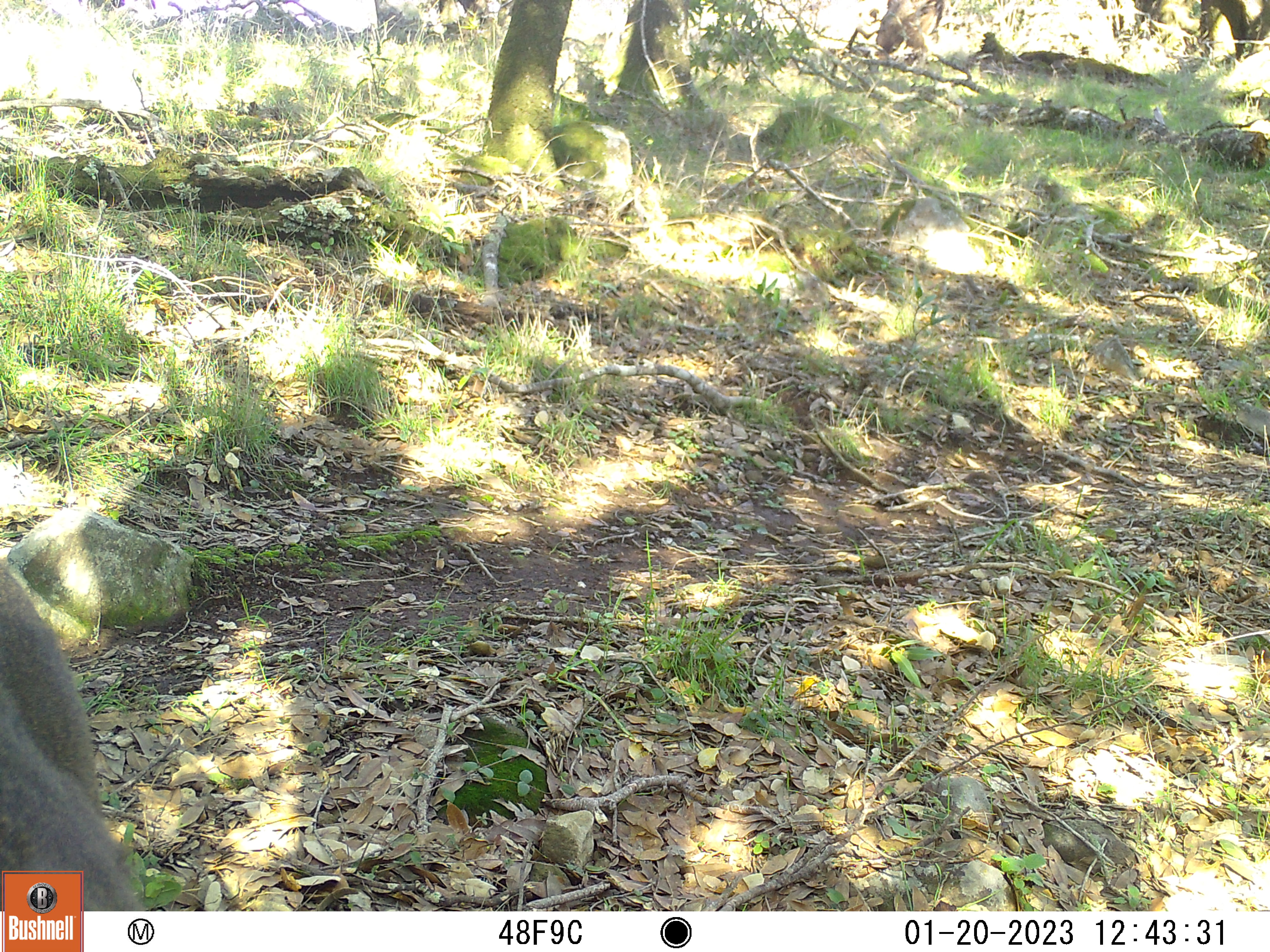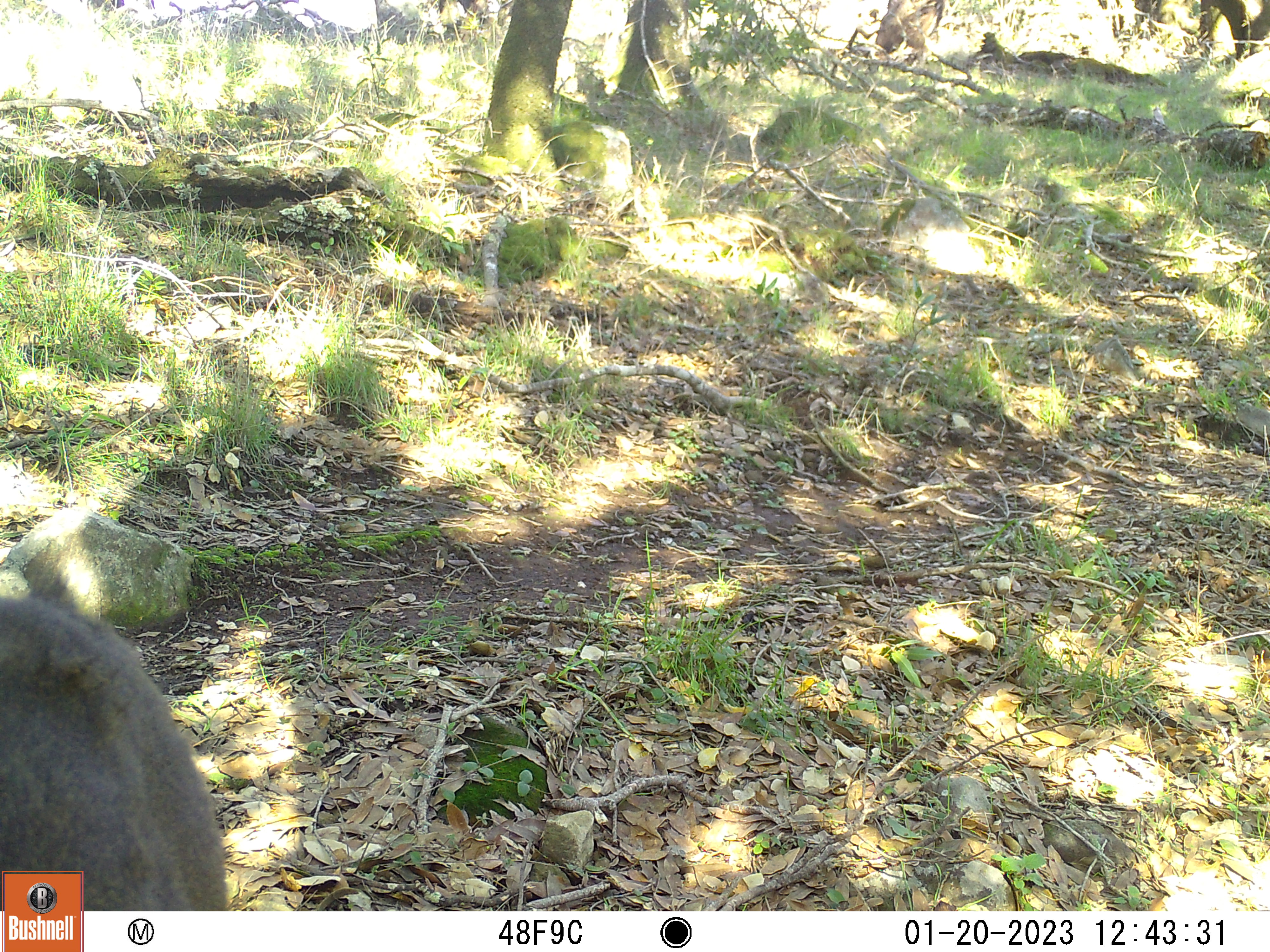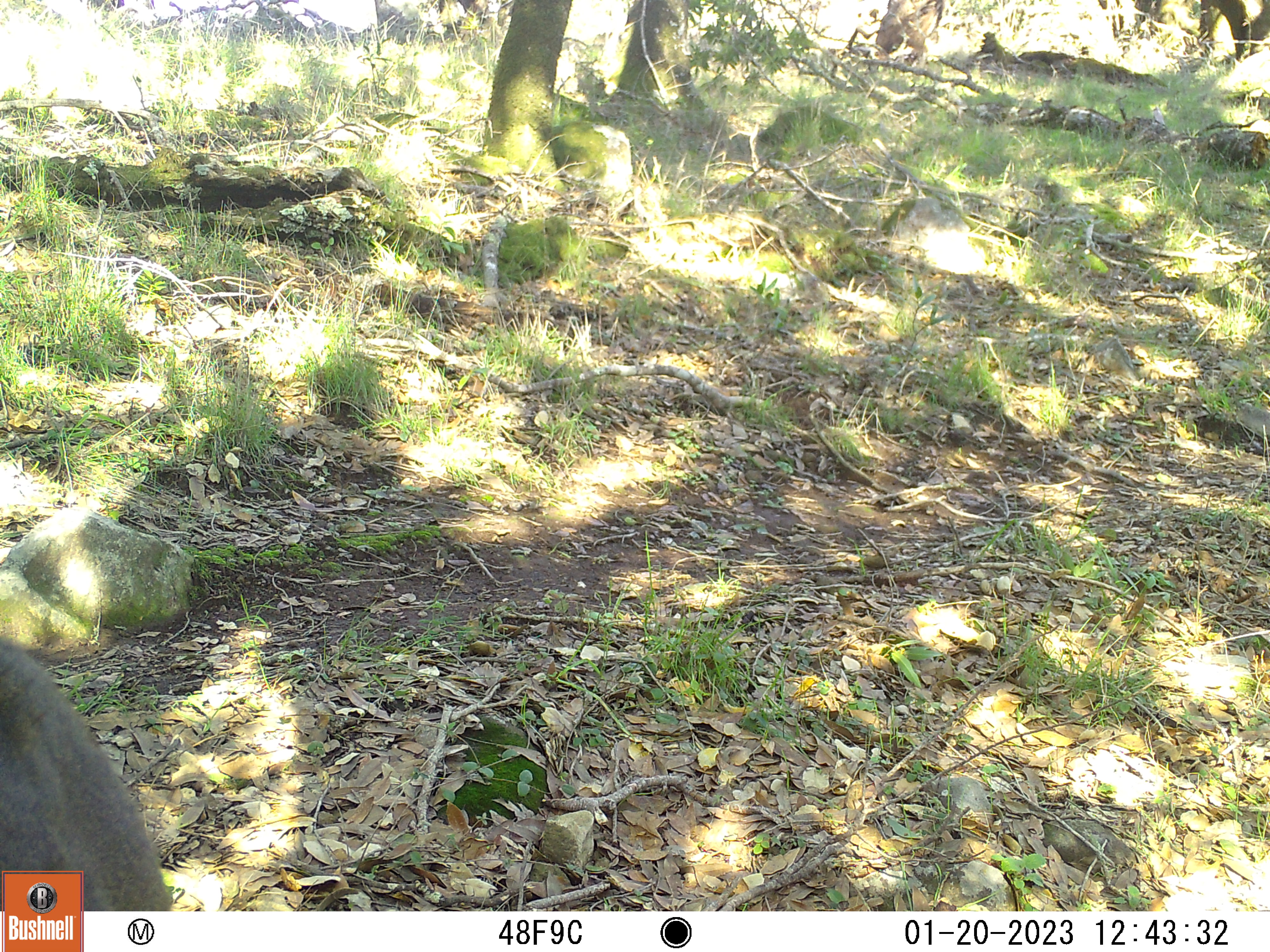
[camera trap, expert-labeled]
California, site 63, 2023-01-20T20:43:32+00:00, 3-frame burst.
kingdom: Animalia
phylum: Chordata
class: Mammalia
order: Artiodactyla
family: Cervidae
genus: Odocoileus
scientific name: Odocoileus hemionus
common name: mule deer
Mule deer (Odocoileus hemionus).